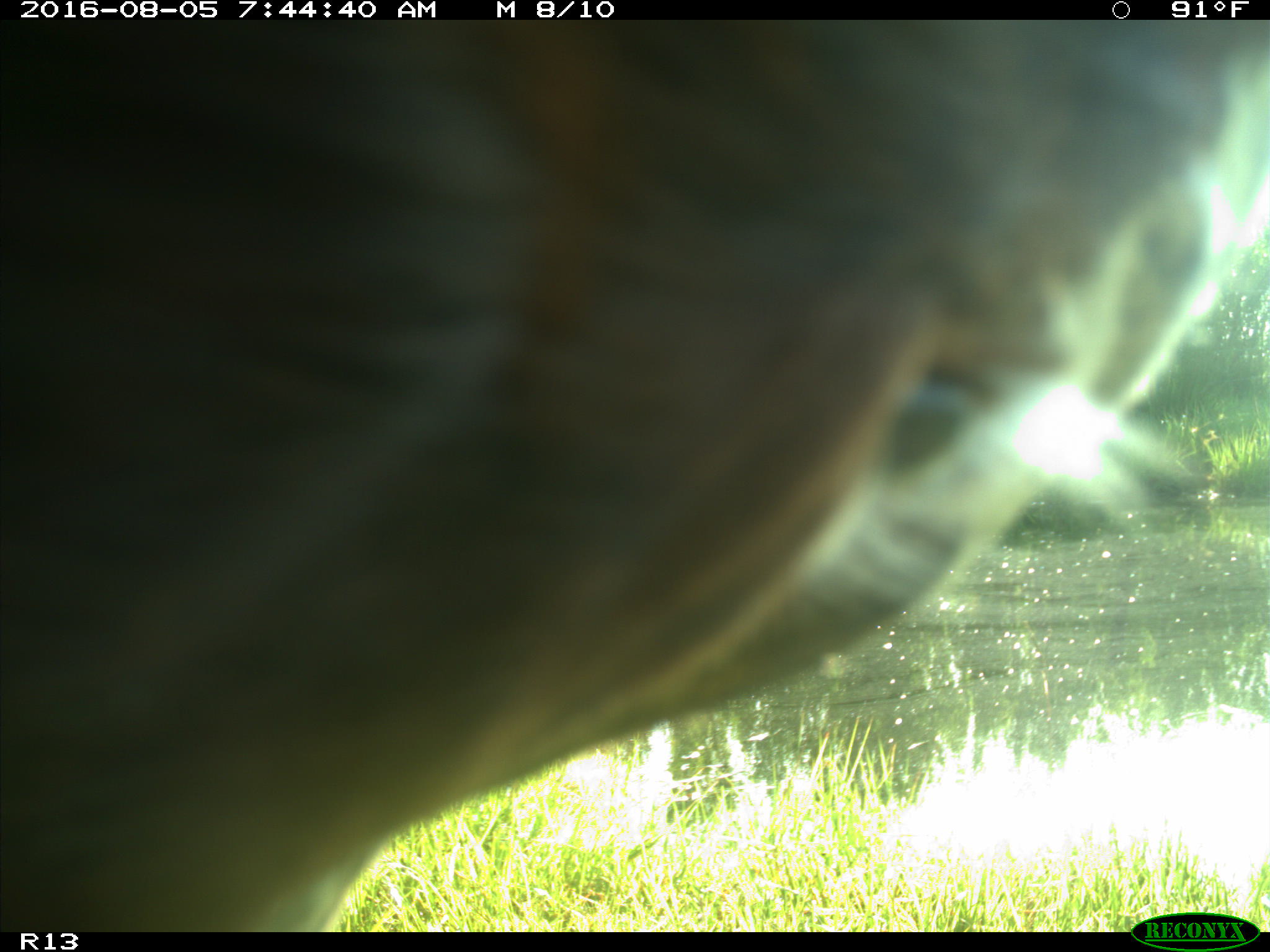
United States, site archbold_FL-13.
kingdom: Animalia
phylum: Chordata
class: Mammalia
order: Artiodactyla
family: Bovidae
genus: Bos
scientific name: Bos taurus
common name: domestic cow